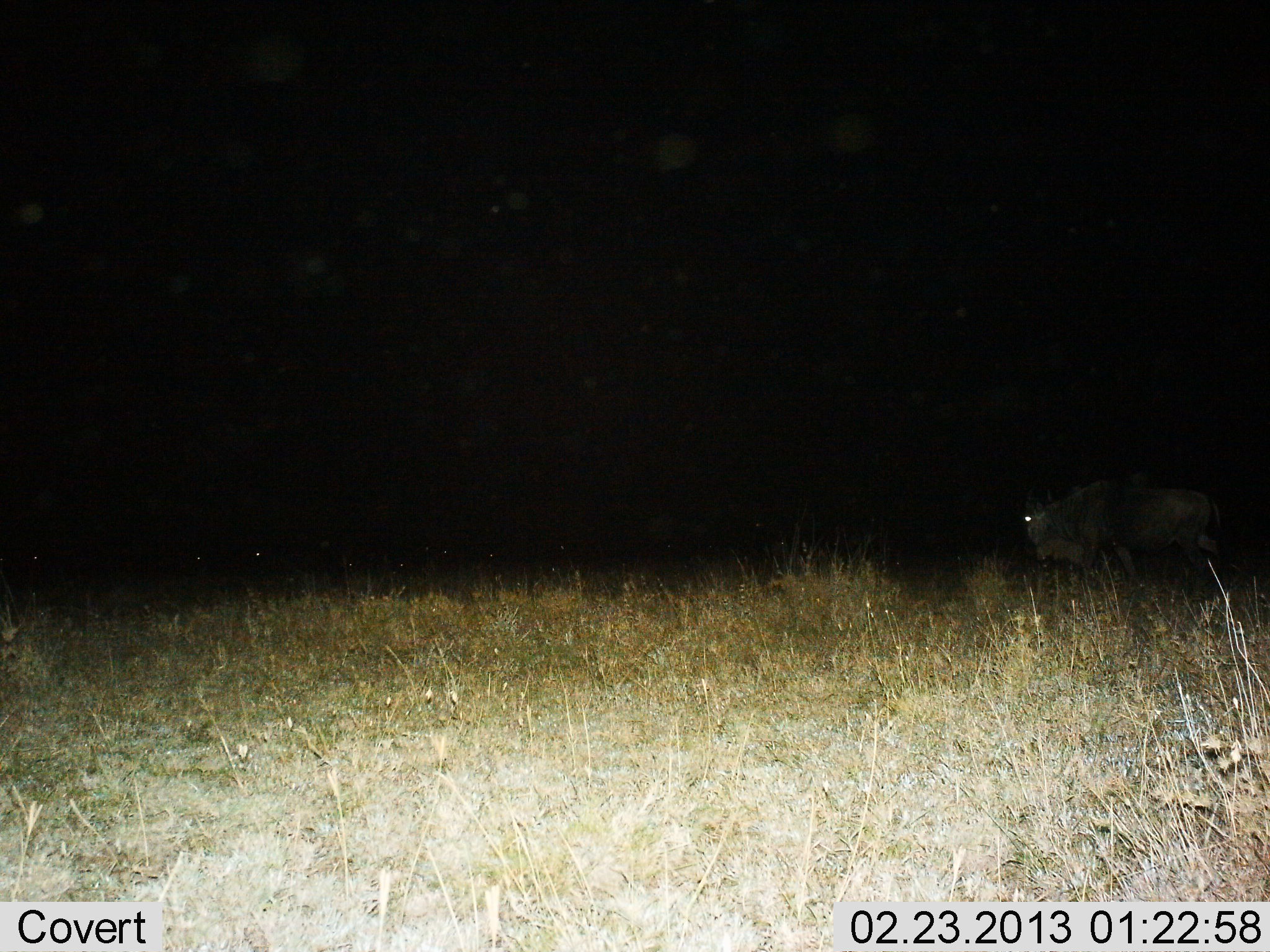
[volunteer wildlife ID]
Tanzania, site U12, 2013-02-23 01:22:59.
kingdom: Animalia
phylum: Chordata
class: Mammalia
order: Artiodactyla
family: Bovidae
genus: Connochaetes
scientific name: Connochaetes taurinus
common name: blue wildebeest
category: wildebeest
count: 1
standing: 36%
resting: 7%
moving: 64%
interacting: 0%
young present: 0%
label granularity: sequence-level